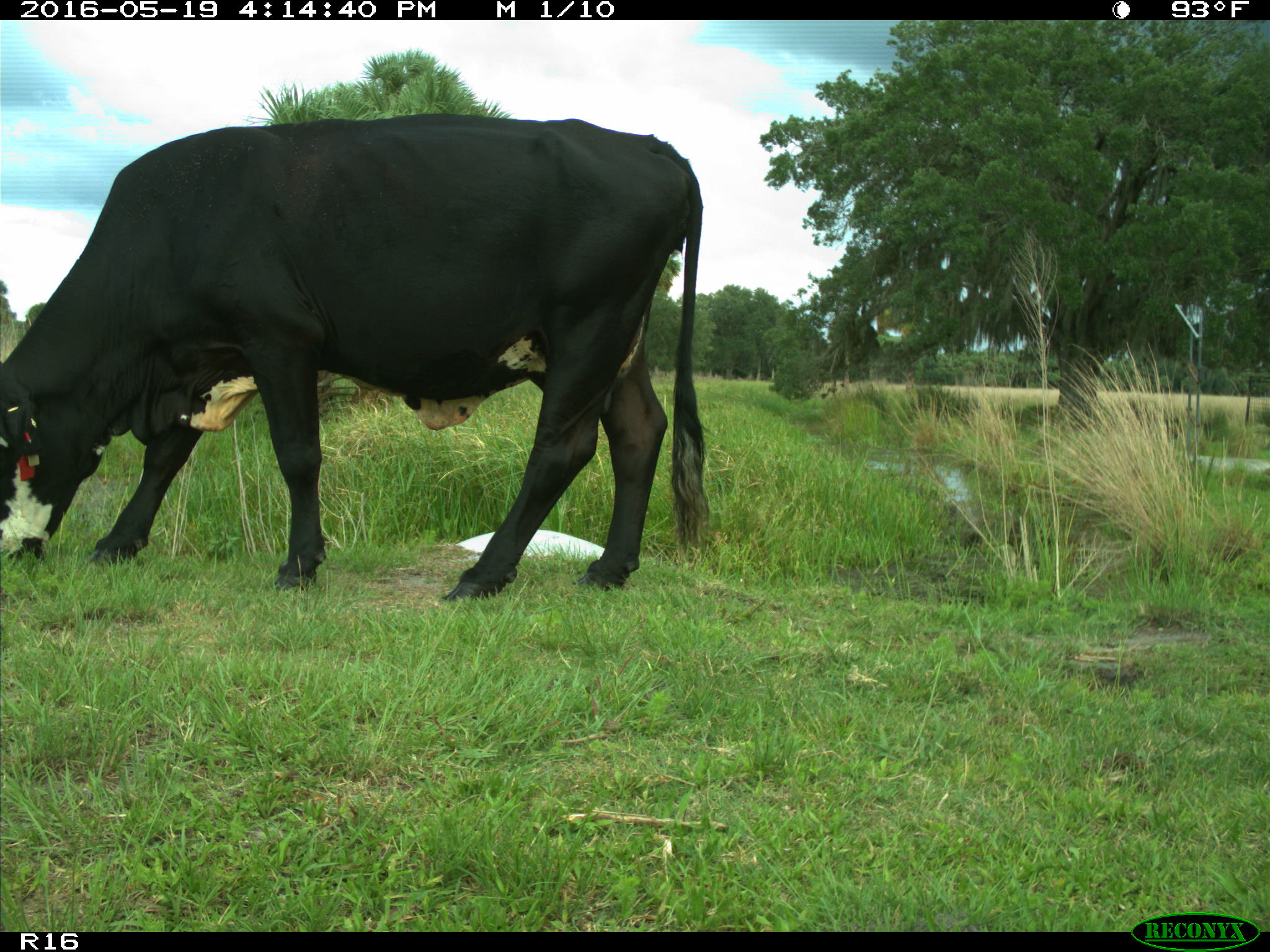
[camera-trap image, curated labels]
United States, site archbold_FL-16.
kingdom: Animalia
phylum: Chordata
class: Mammalia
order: Artiodactyla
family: Bovidae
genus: Bos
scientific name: Bos taurus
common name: domestic cow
Bos taurus (domestic cow).